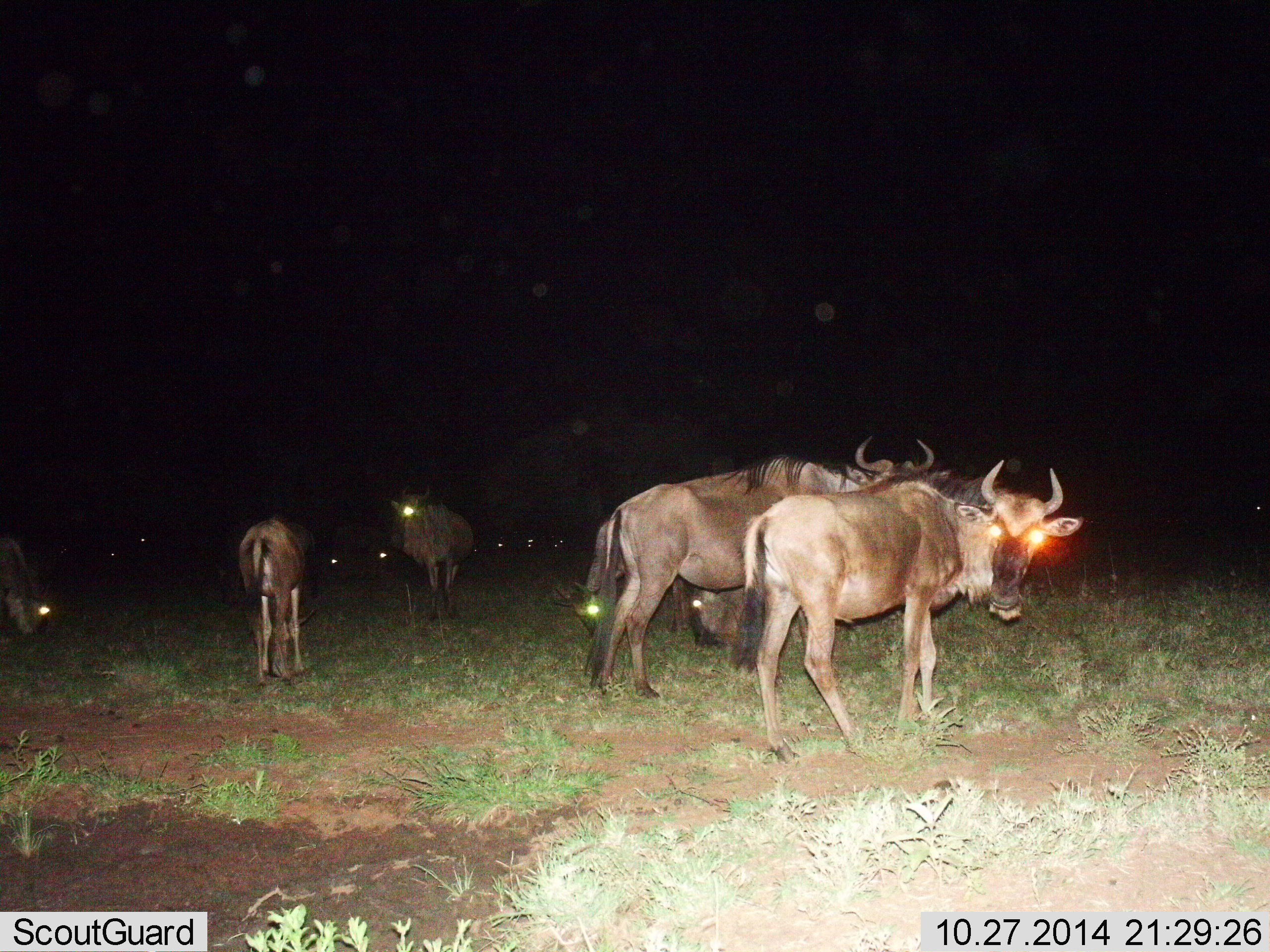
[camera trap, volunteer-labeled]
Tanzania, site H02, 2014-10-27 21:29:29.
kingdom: Animalia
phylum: Chordata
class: Mammalia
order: Artiodactyla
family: Bovidae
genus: Connochaetes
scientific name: Connochaetes taurinus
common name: blue wildebeest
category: wildebeest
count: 10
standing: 90%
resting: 10%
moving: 0%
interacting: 0%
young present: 0%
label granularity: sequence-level